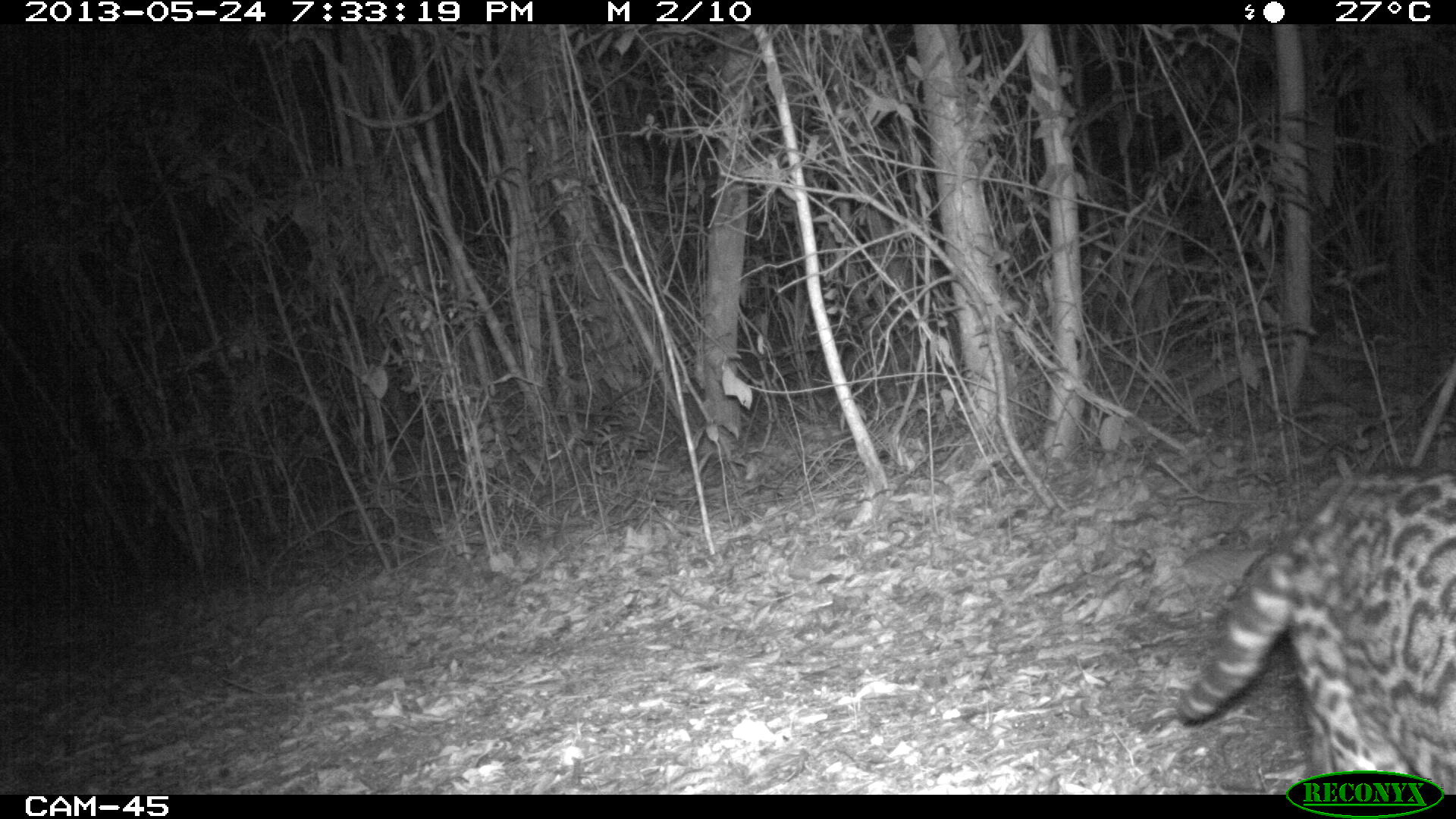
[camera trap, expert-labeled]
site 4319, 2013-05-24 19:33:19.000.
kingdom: Animalia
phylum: Chordata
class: Mammalia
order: Carnivora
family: Felidae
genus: Leopardus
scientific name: Leopardus pardalis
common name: ocelot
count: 1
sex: female